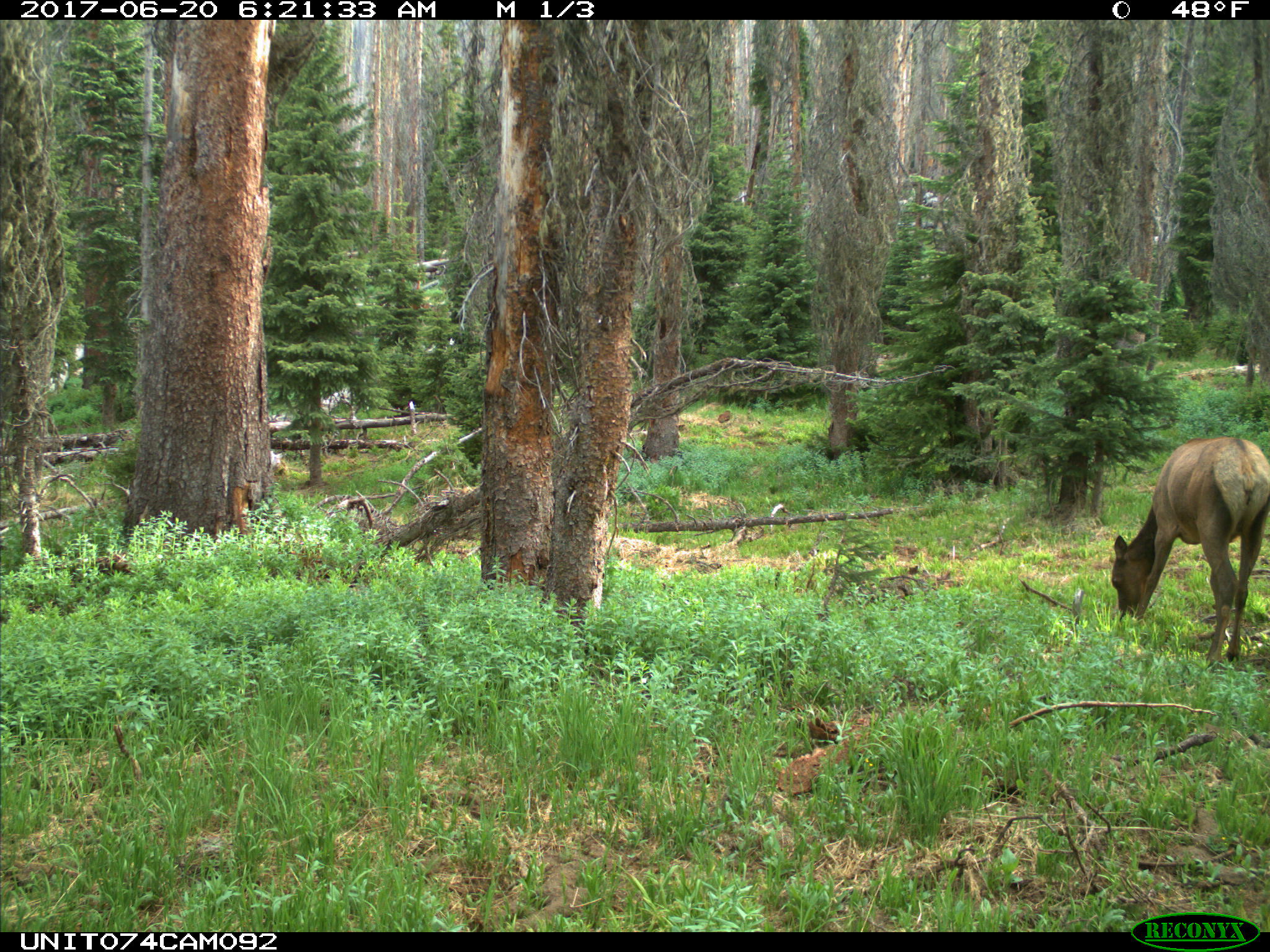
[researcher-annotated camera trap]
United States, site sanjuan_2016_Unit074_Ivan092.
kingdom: Animalia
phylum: Chordata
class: Mammalia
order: Artiodactyla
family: Cervidae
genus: Cervus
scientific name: Cervus elaphus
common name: red deer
Cervus elaphus (red deer).